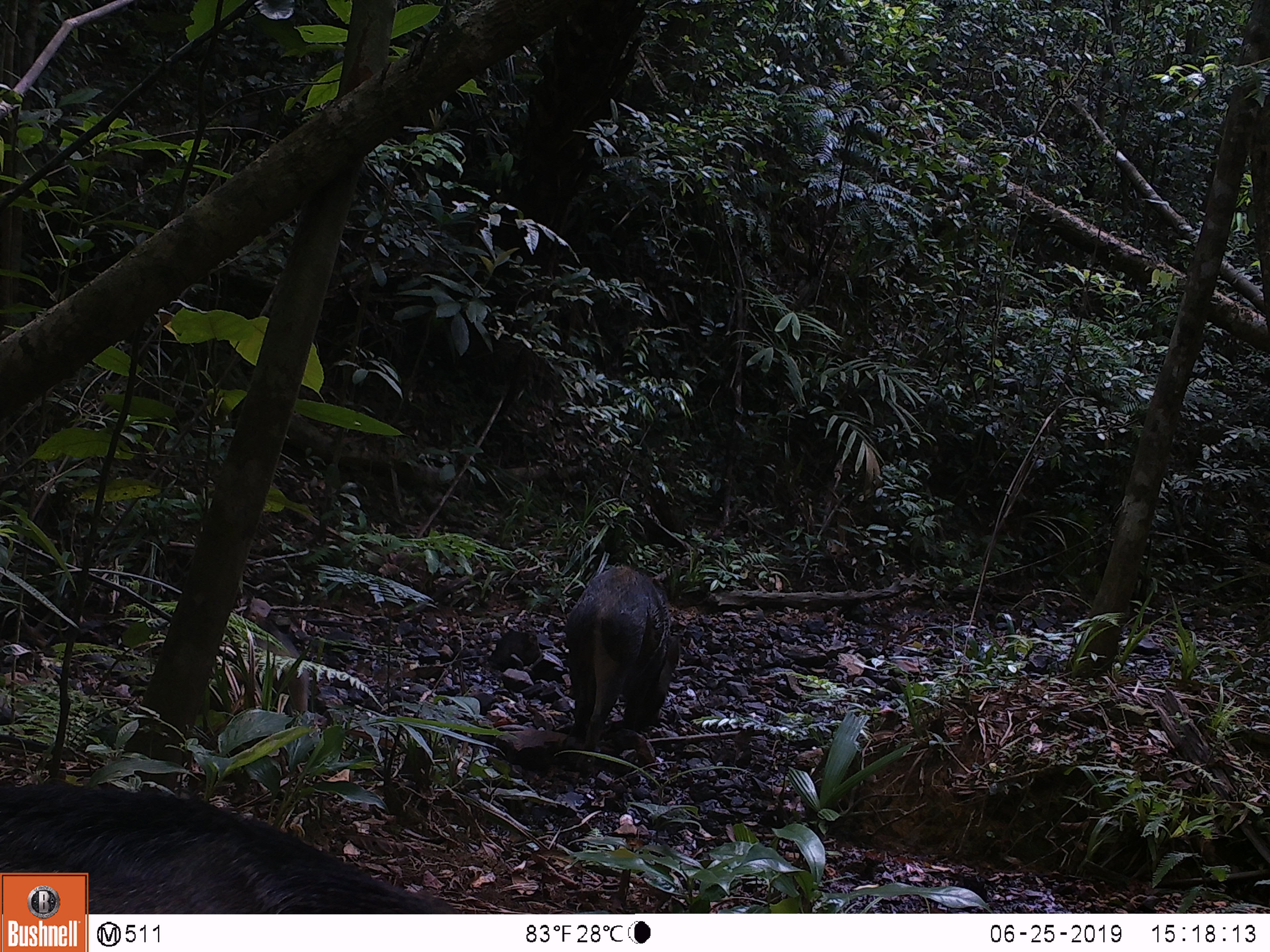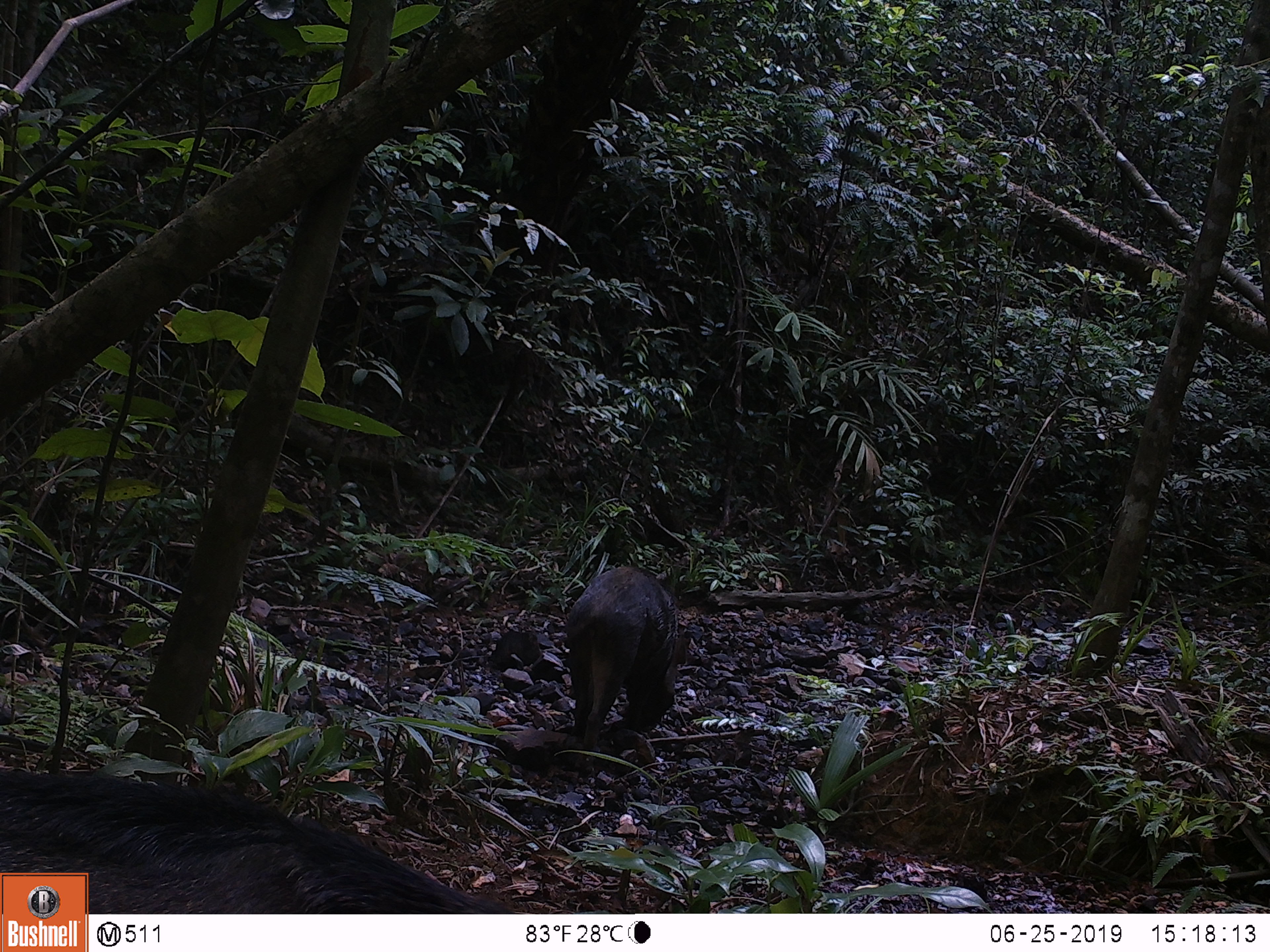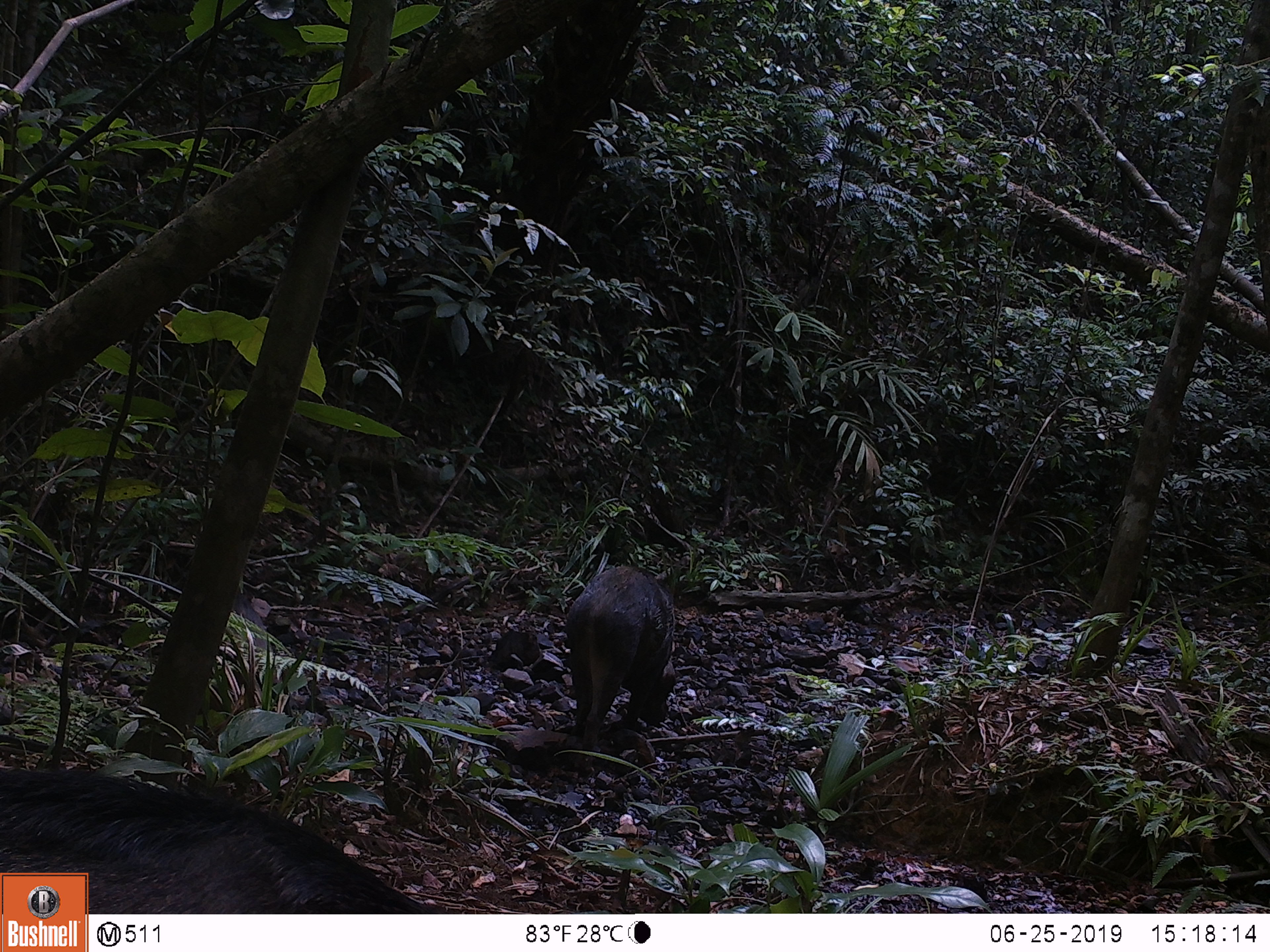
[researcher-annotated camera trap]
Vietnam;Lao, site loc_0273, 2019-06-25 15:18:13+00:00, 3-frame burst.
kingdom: Animalia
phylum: Chordata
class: Mammalia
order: Artiodactyla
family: Suidae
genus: Sus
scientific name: Sus scrofa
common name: eurasian wild pig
Eurasian wild pig (Sus scrofa). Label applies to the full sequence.